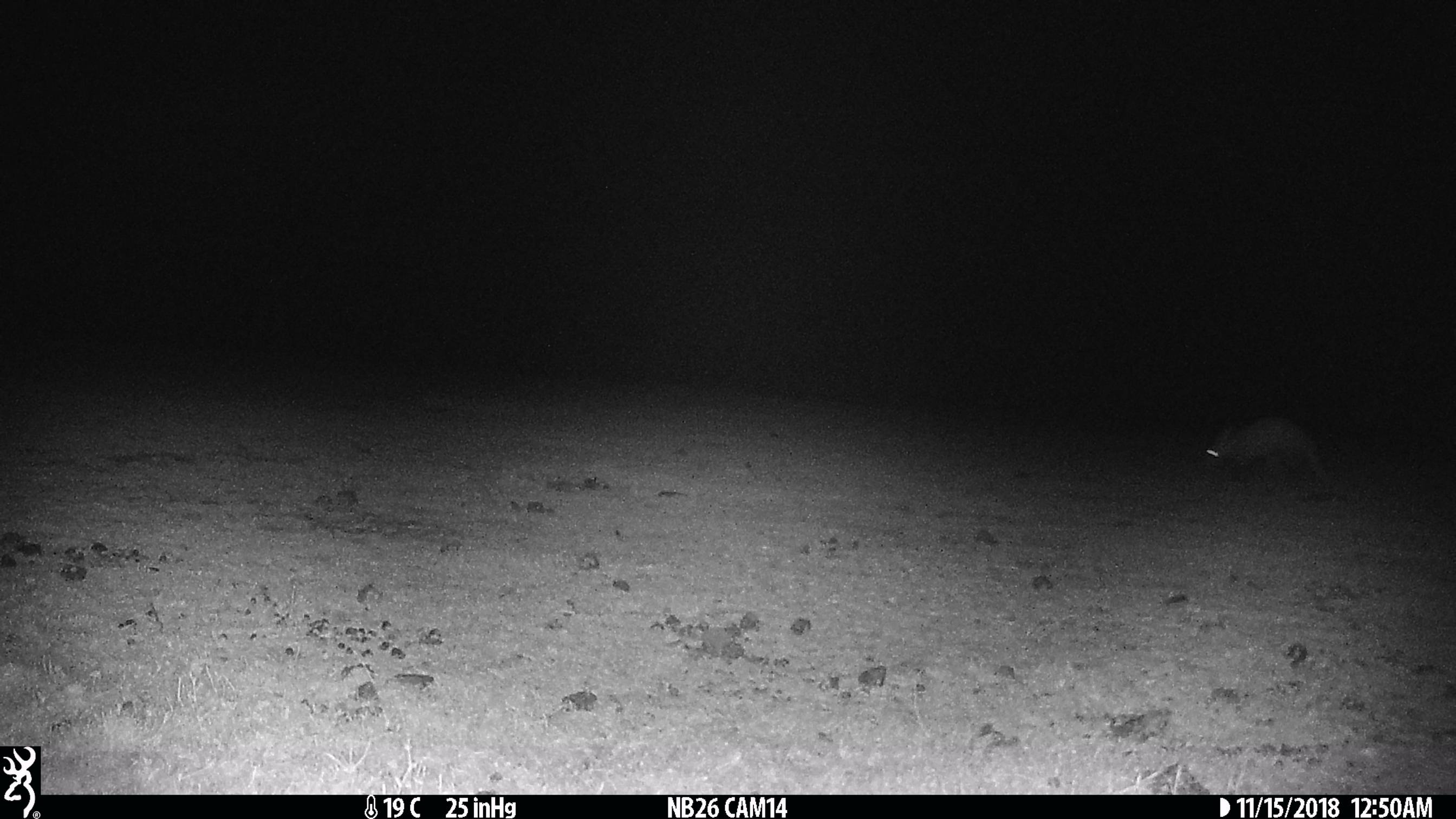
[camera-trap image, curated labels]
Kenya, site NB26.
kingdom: Animalia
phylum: Chordata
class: Mammalia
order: Tubulidentata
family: Orycteropodidae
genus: Orycteropus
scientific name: Orycteropus afer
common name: aardvark